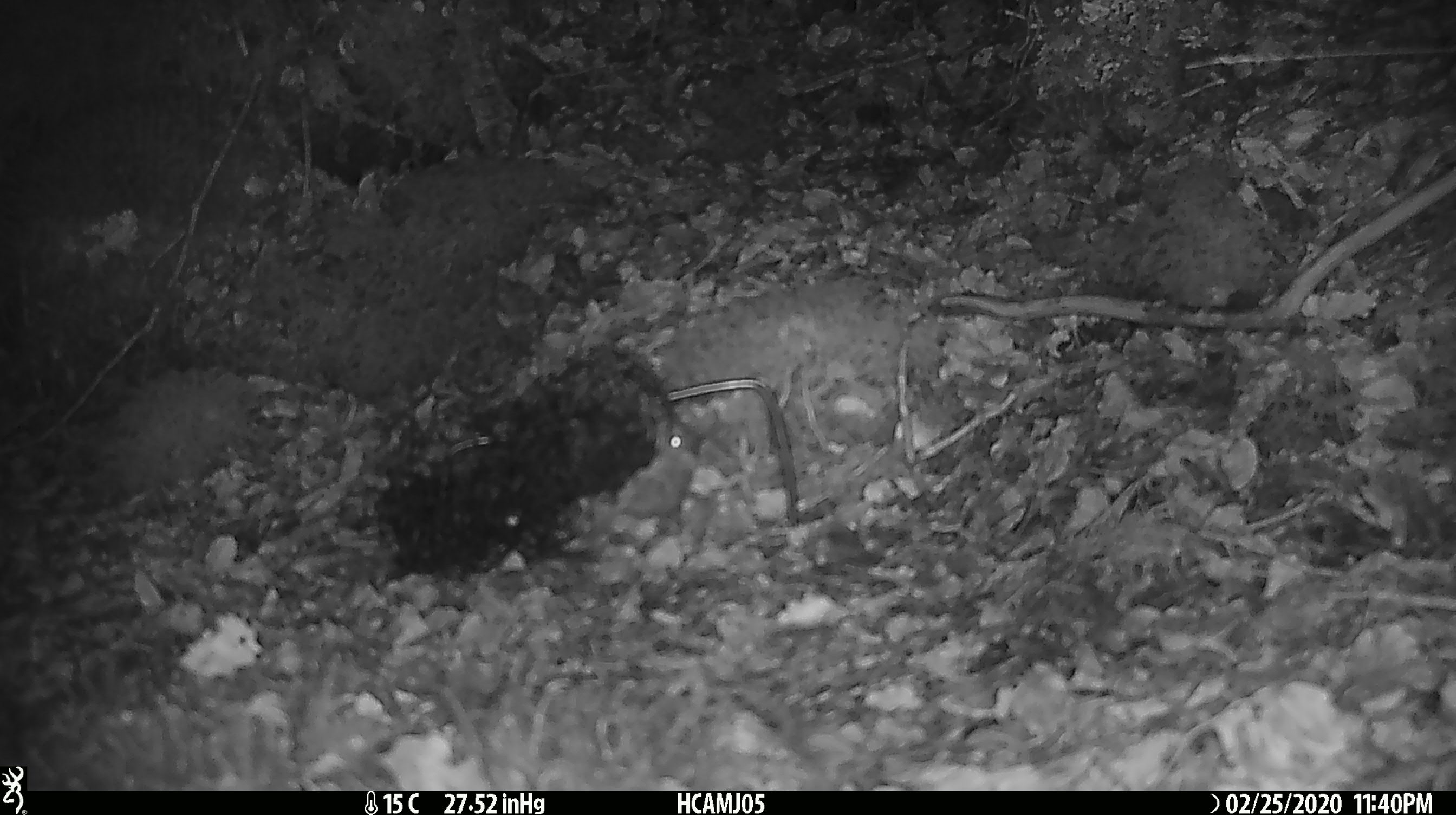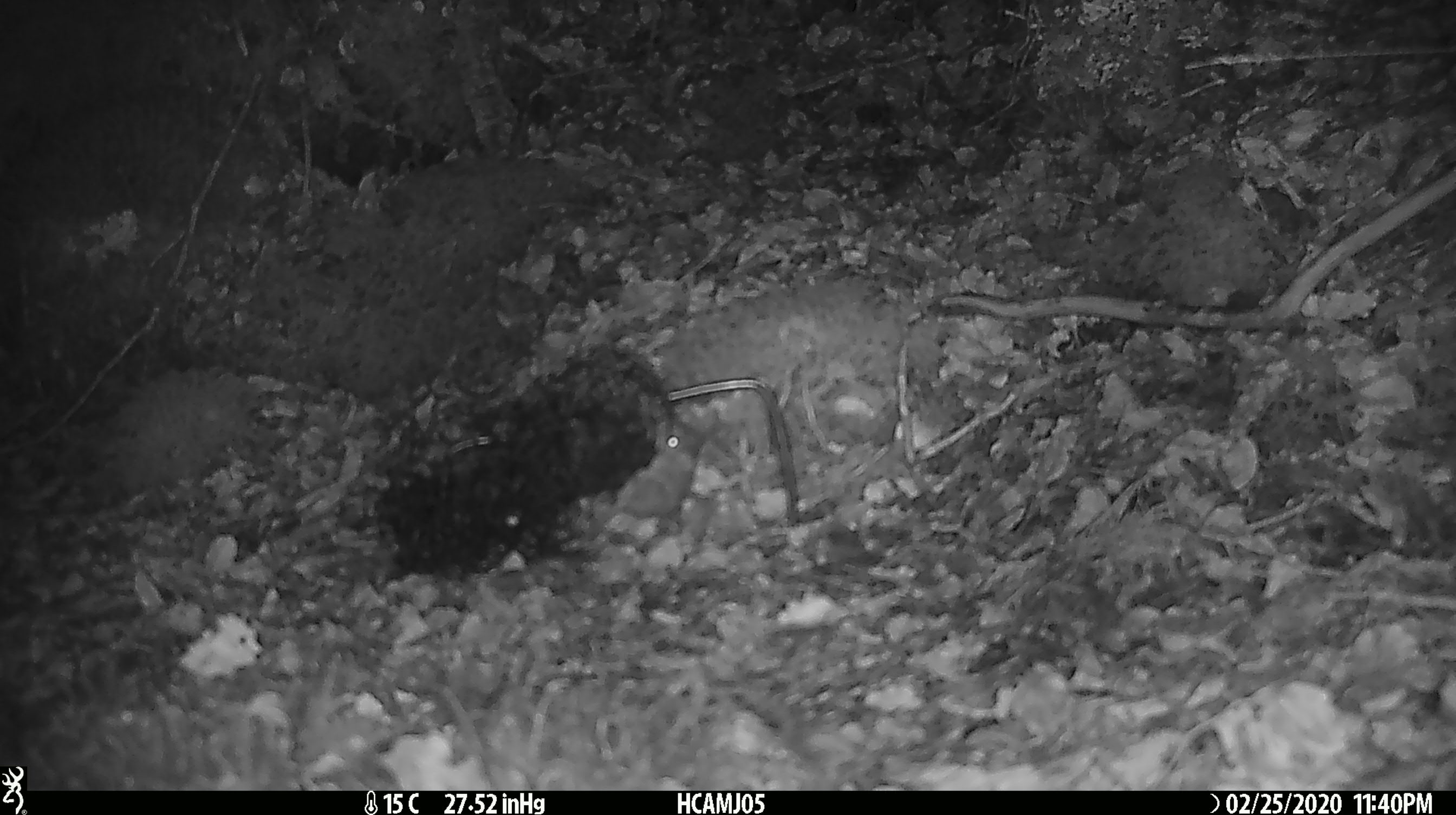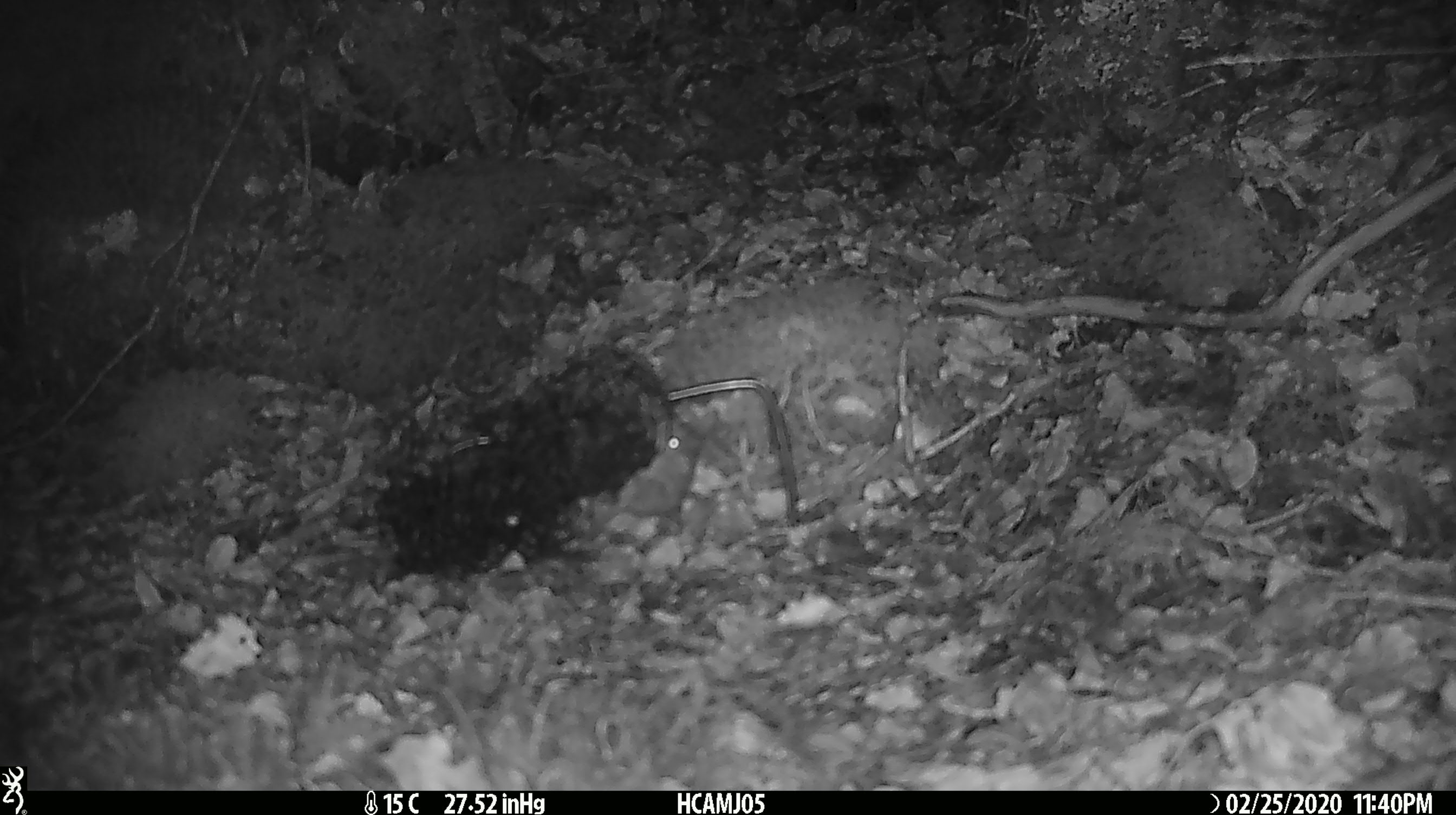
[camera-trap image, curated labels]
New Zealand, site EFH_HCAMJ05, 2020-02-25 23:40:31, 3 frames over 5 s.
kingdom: Animalia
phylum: Chordata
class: Mammalia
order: Rodentia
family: Muridae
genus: Mus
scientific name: Mus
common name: mouse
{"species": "mouse (Mus)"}